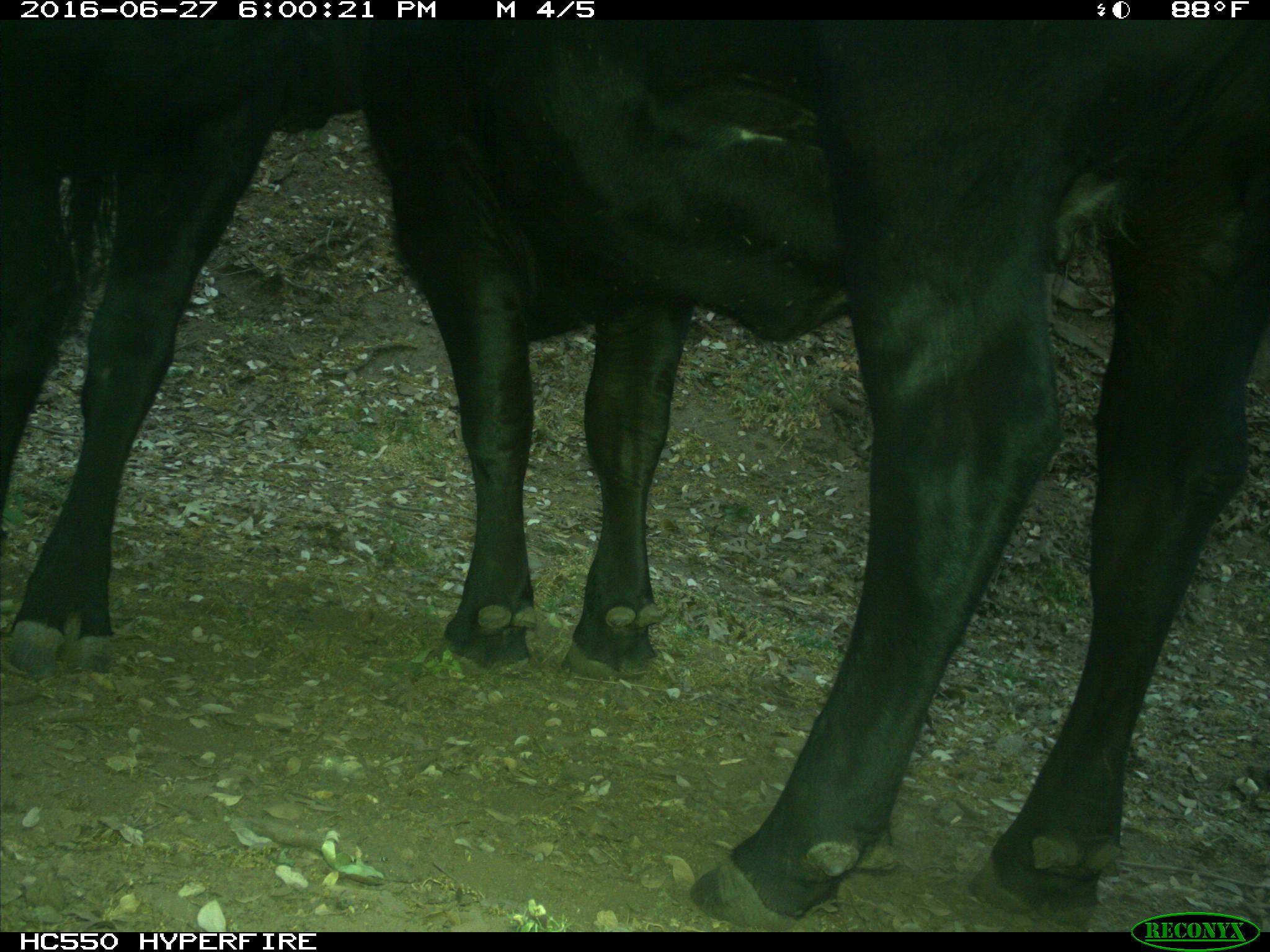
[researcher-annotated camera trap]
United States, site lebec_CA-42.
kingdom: Animalia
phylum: Chordata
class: Mammalia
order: Artiodactyla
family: Bovidae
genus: Bos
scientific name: Bos taurus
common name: domestic cow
Bos taurus (domestic cow).